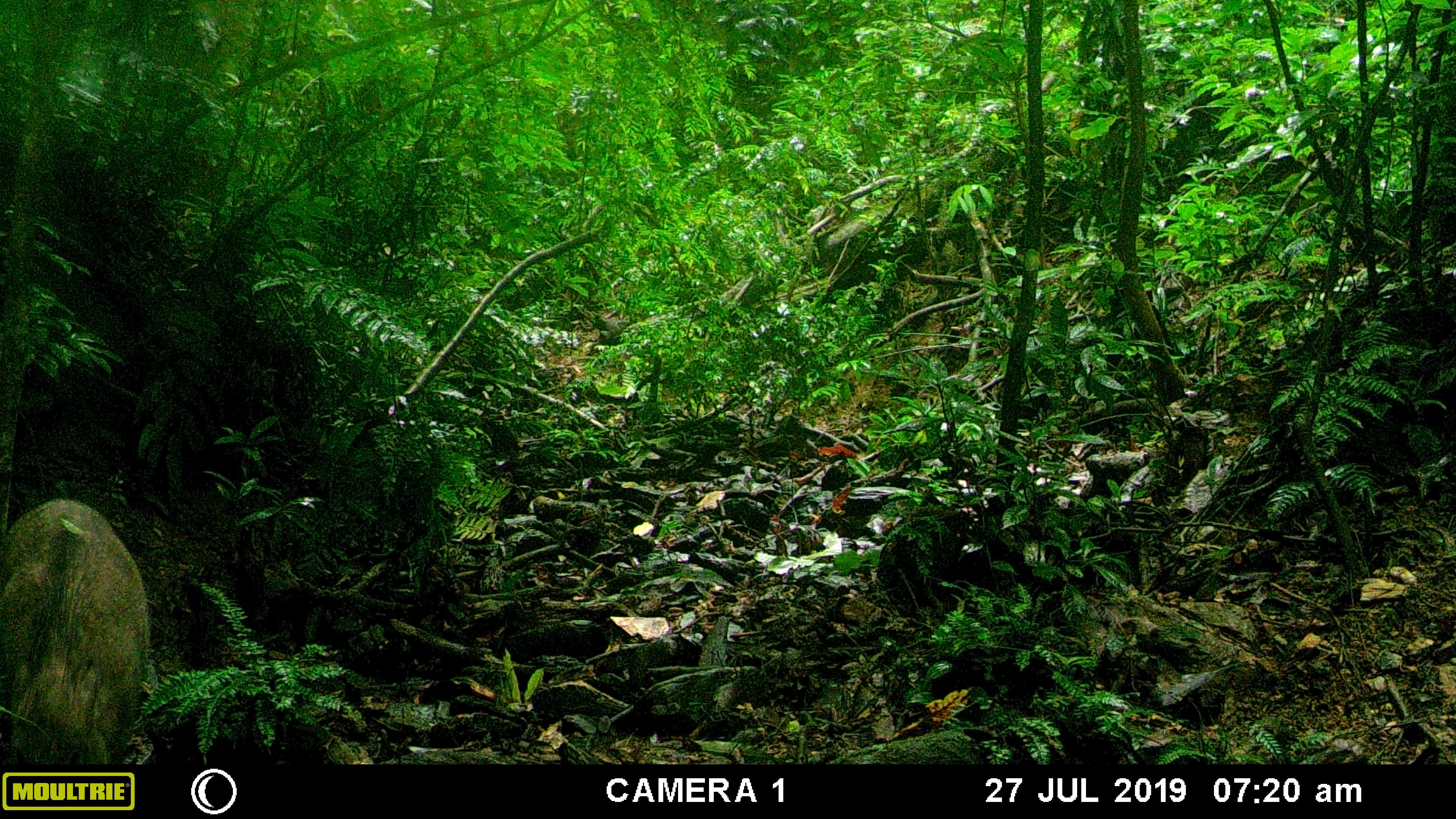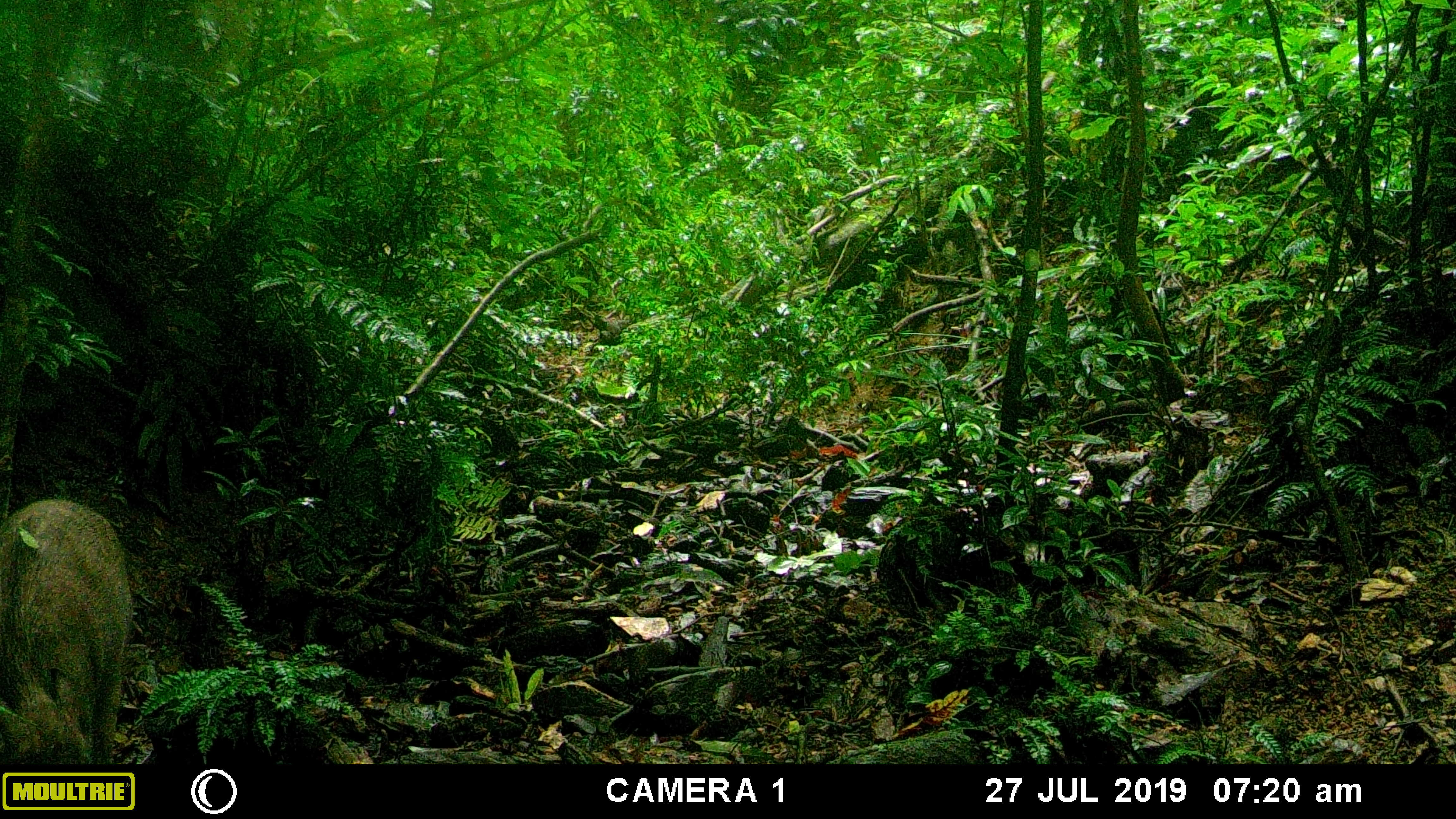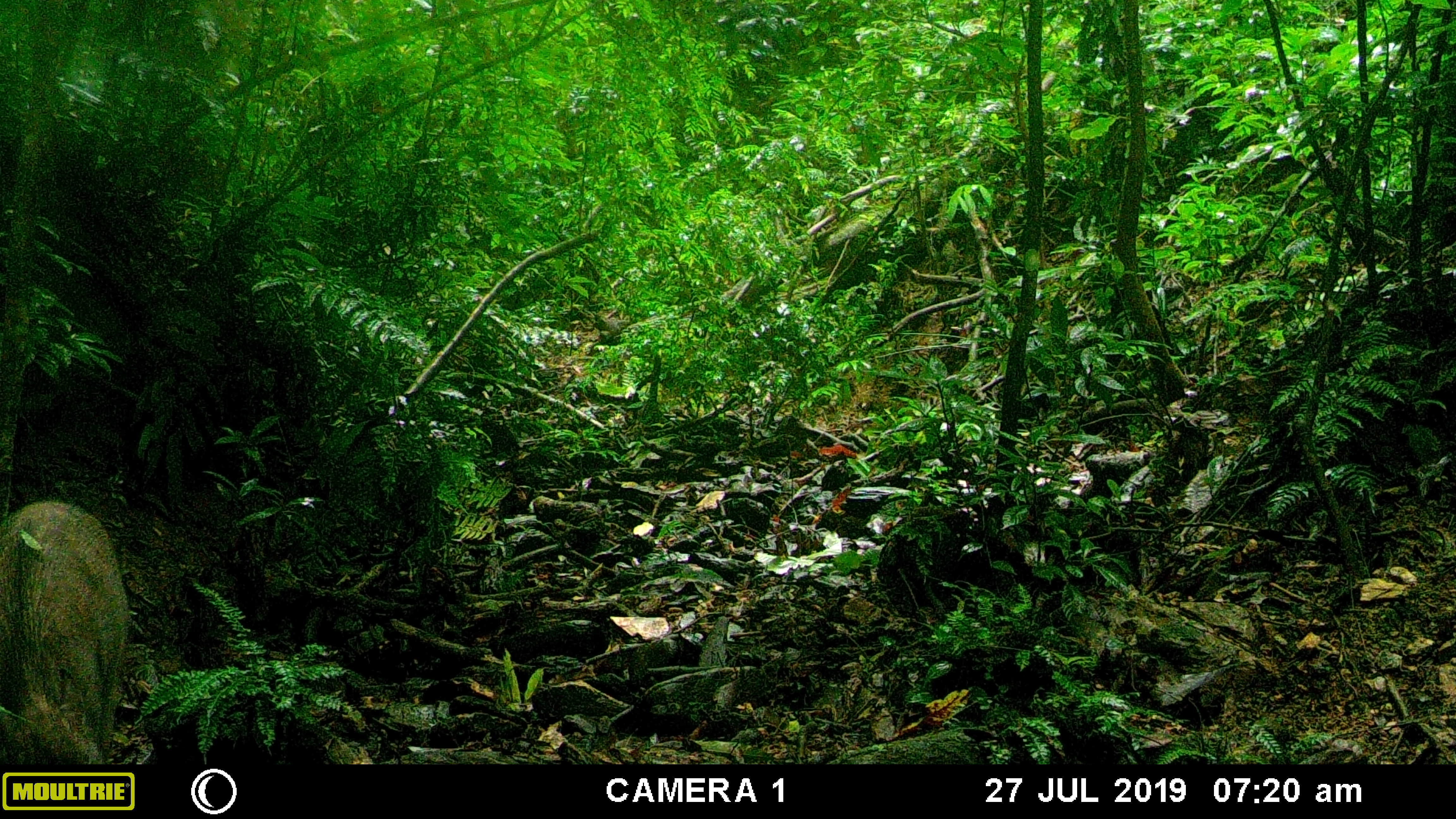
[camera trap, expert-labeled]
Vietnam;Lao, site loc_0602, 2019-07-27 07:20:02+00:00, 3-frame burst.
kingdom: Animalia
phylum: Chordata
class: Mammalia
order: Artiodactyla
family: Suidae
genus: Sus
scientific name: Sus scrofa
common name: eurasian wild pig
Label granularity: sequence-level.